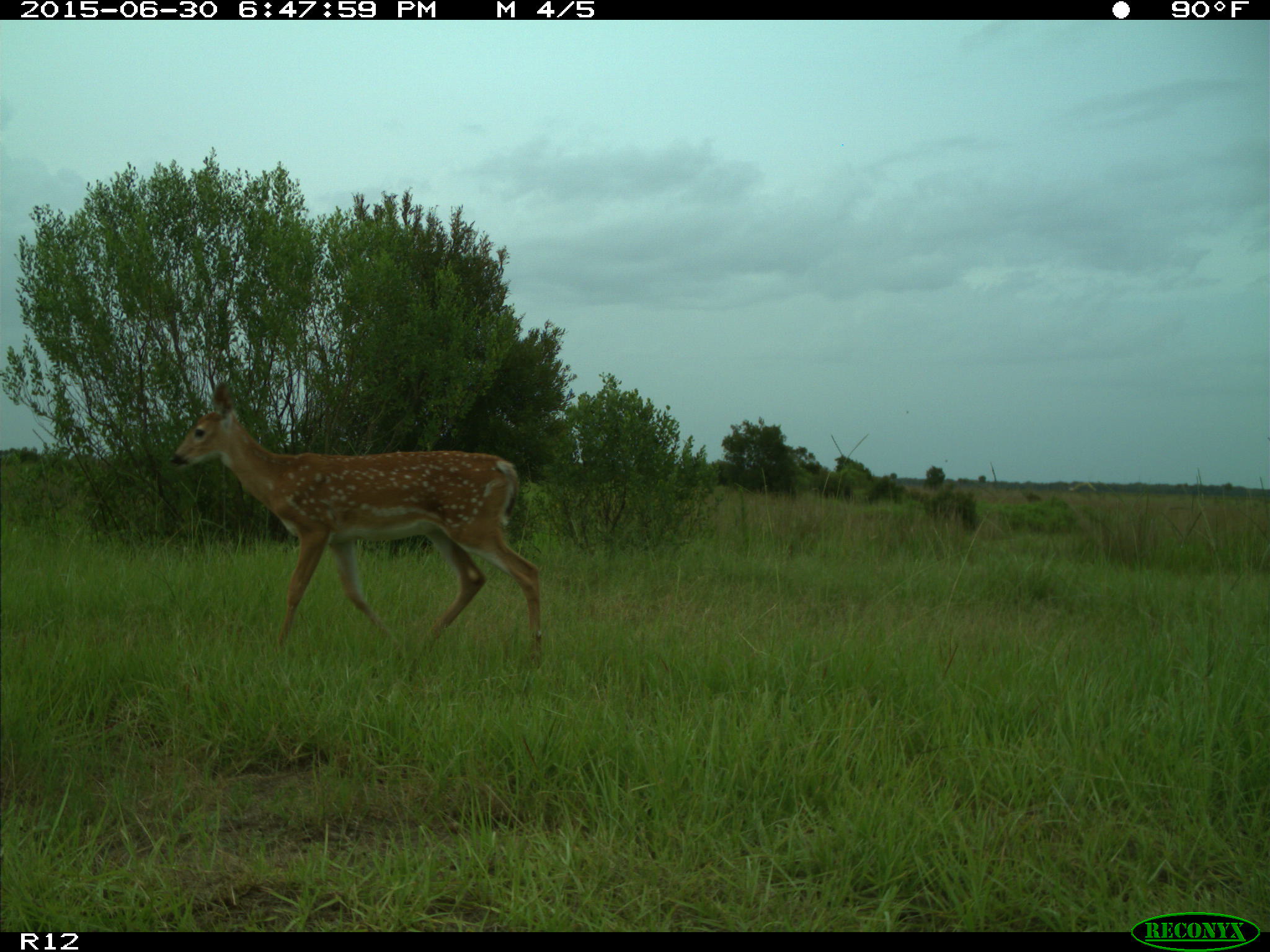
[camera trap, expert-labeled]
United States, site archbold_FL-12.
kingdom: Animalia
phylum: Chordata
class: Mammalia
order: Artiodactyla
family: Cervidae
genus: Odocoileus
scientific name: Odocoileus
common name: deer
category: unidentified deer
Unidentified deer (deer) (Odocoileus).